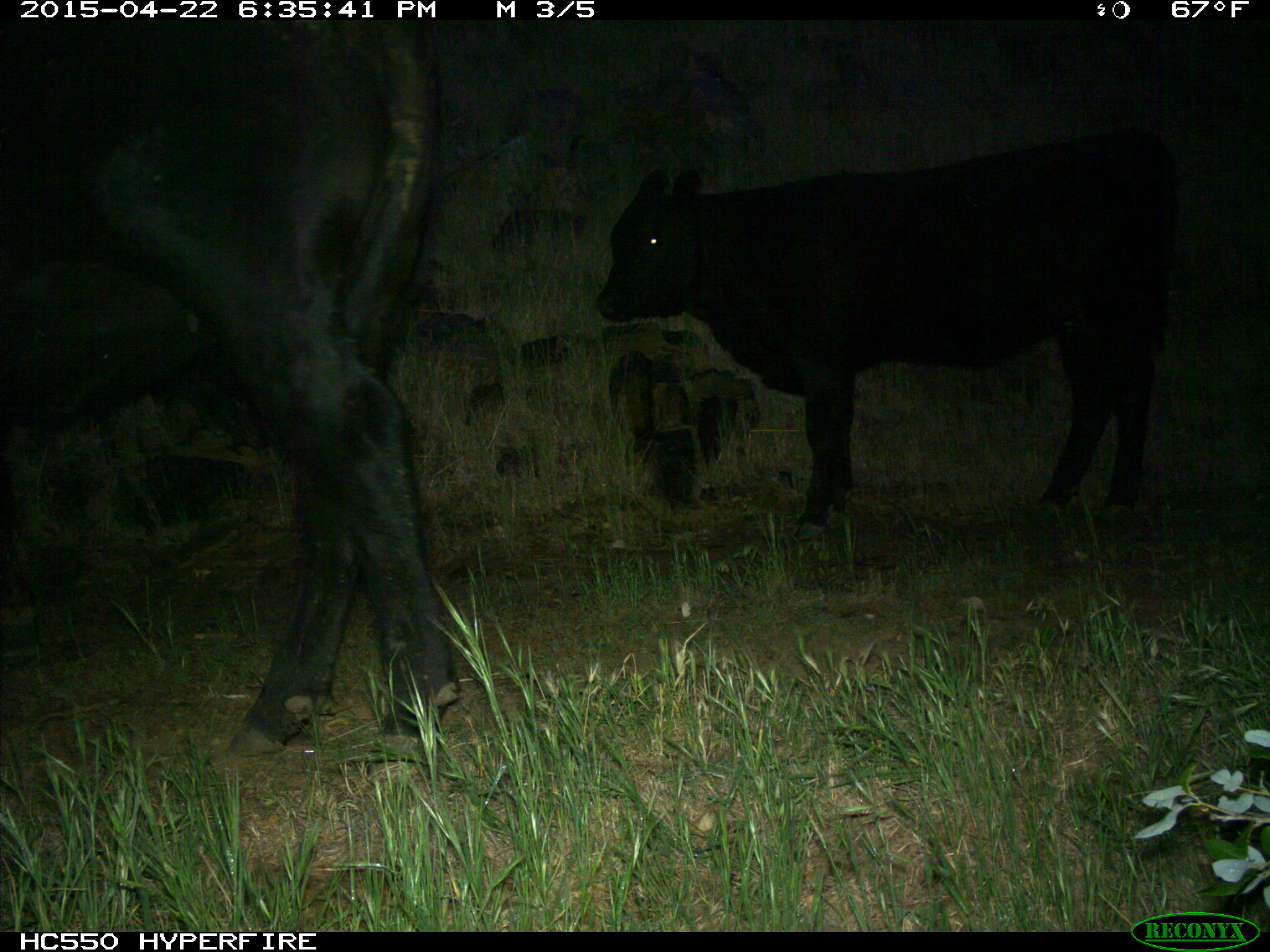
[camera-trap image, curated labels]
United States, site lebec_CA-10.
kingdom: Animalia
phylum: Chordata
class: Mammalia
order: Artiodactyla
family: Bovidae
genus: Bos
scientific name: Bos taurus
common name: domestic cow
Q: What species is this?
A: Bos taurus (domestic cow).